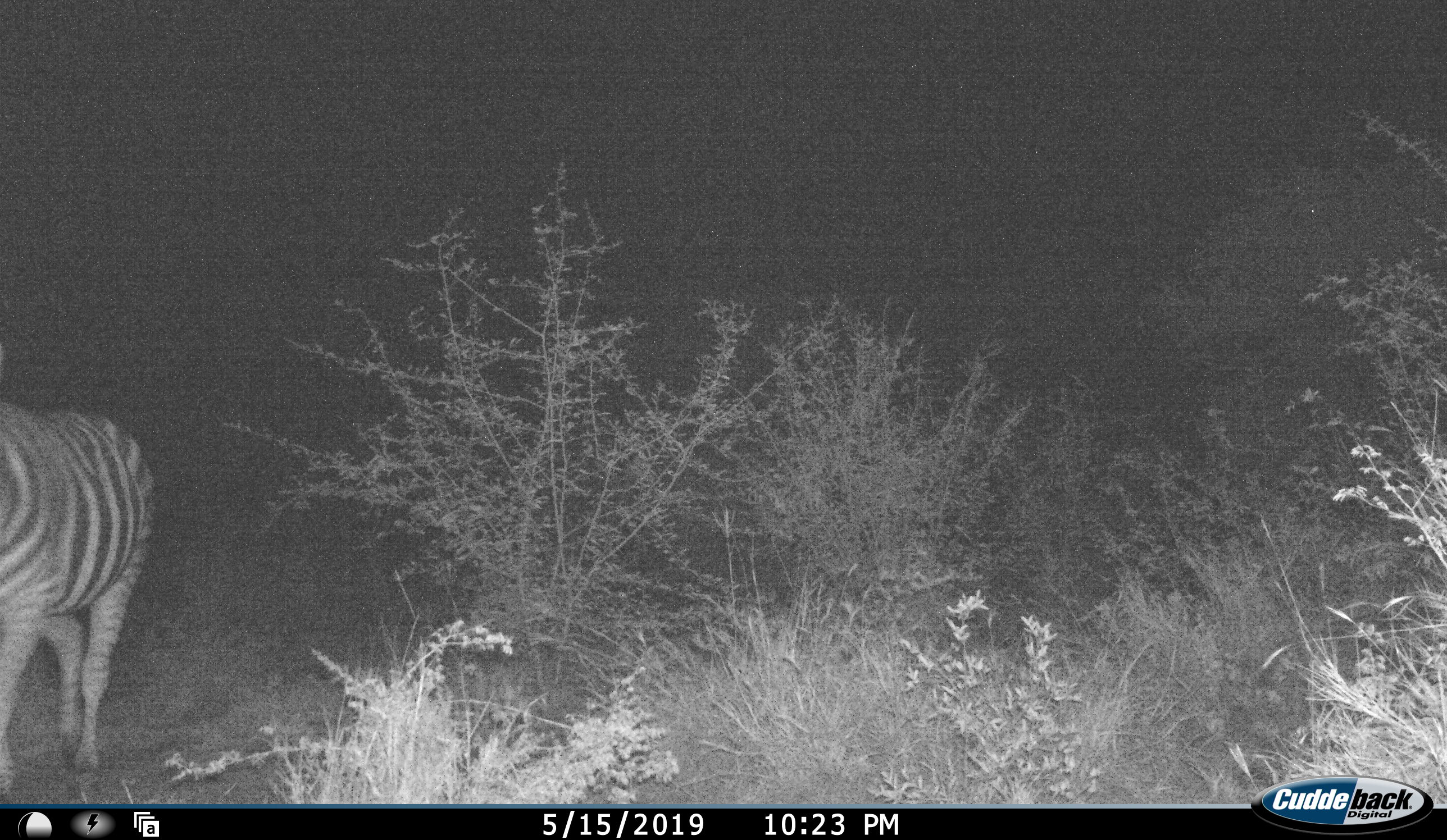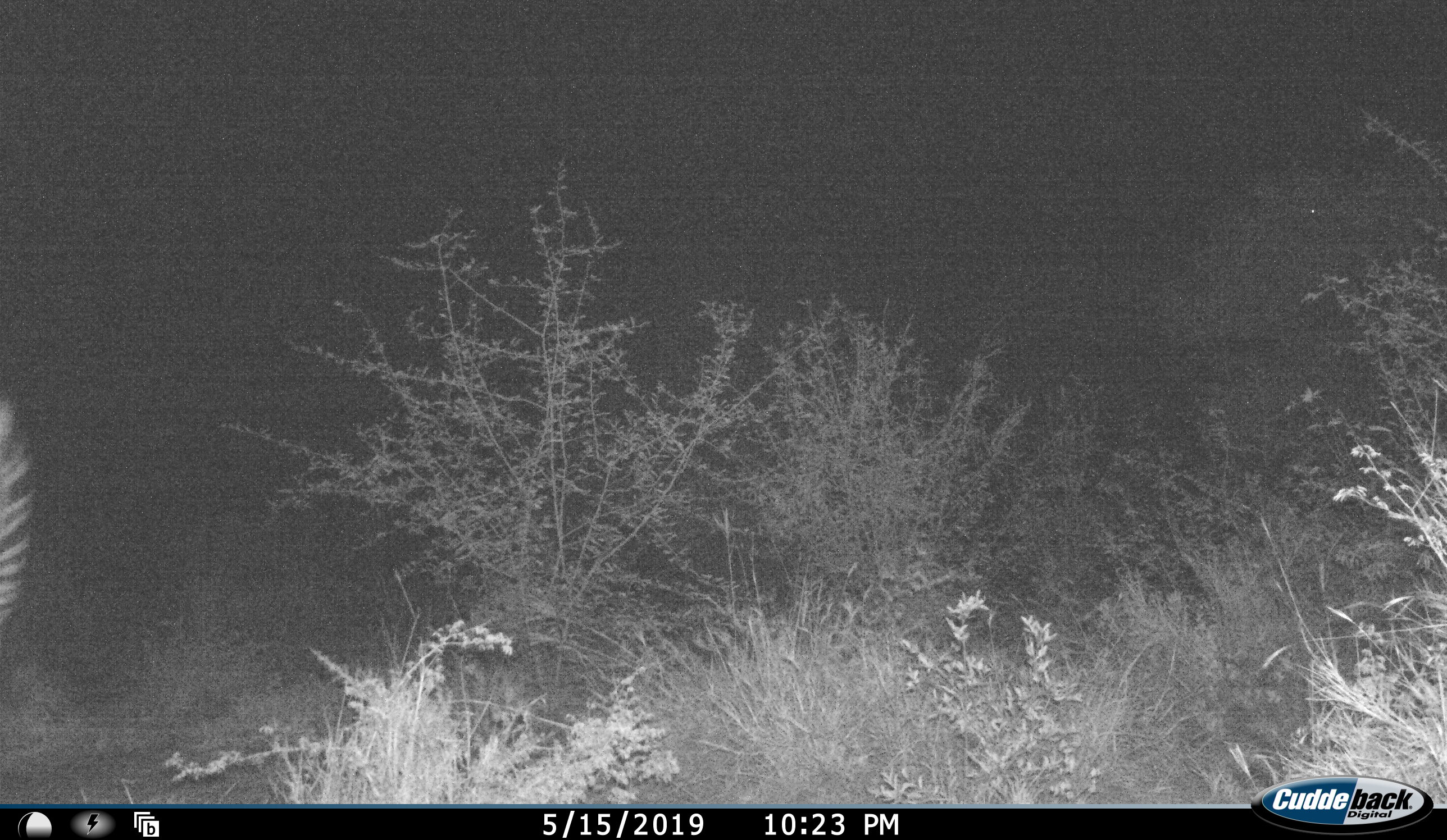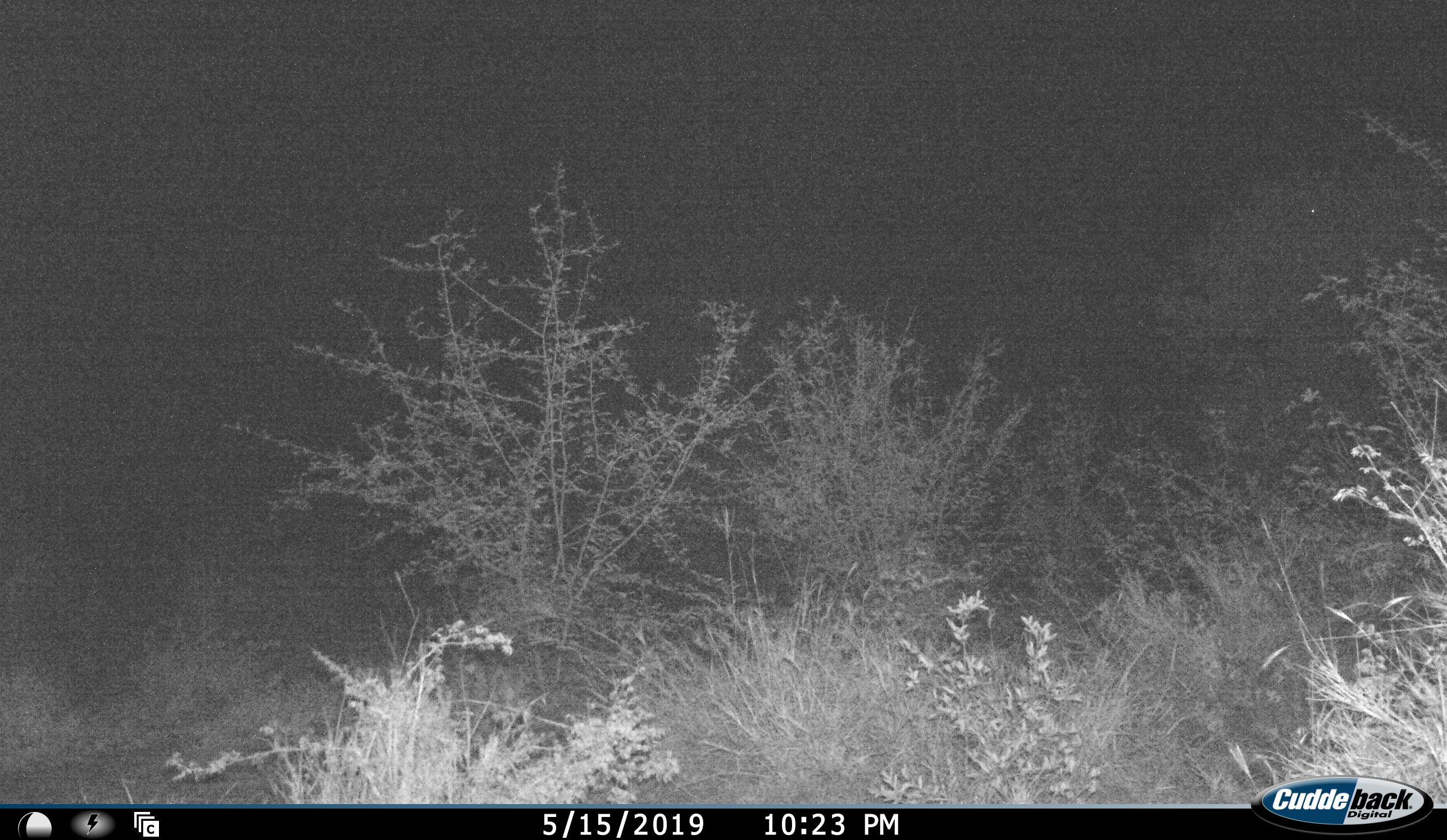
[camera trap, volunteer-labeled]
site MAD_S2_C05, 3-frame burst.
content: unidentified animal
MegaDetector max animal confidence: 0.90